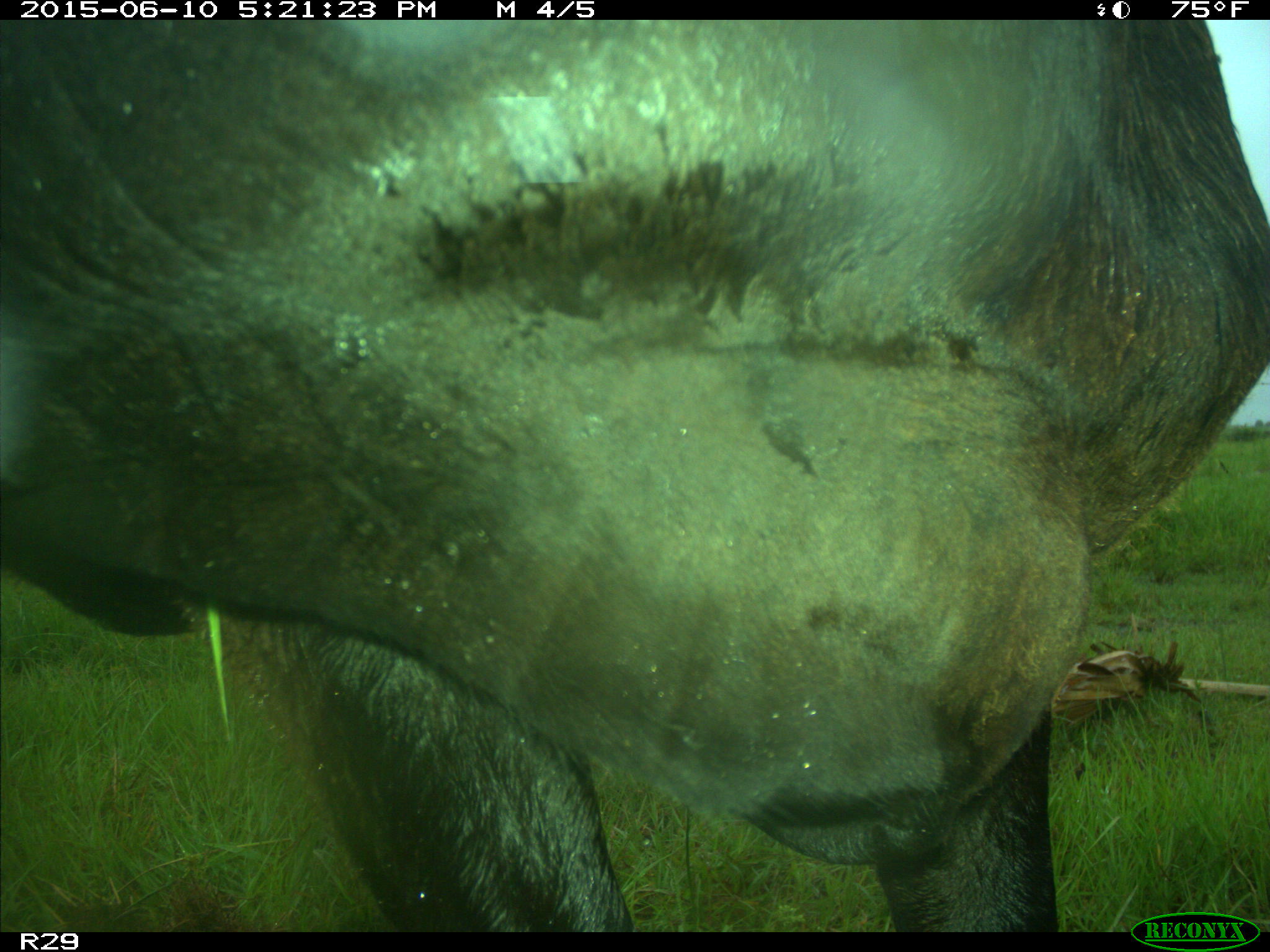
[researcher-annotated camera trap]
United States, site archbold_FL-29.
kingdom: Animalia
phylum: Chordata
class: Mammalia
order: Artiodactyla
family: Bovidae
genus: Bos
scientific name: Bos taurus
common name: domestic cow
Bos taurus (domestic cow).